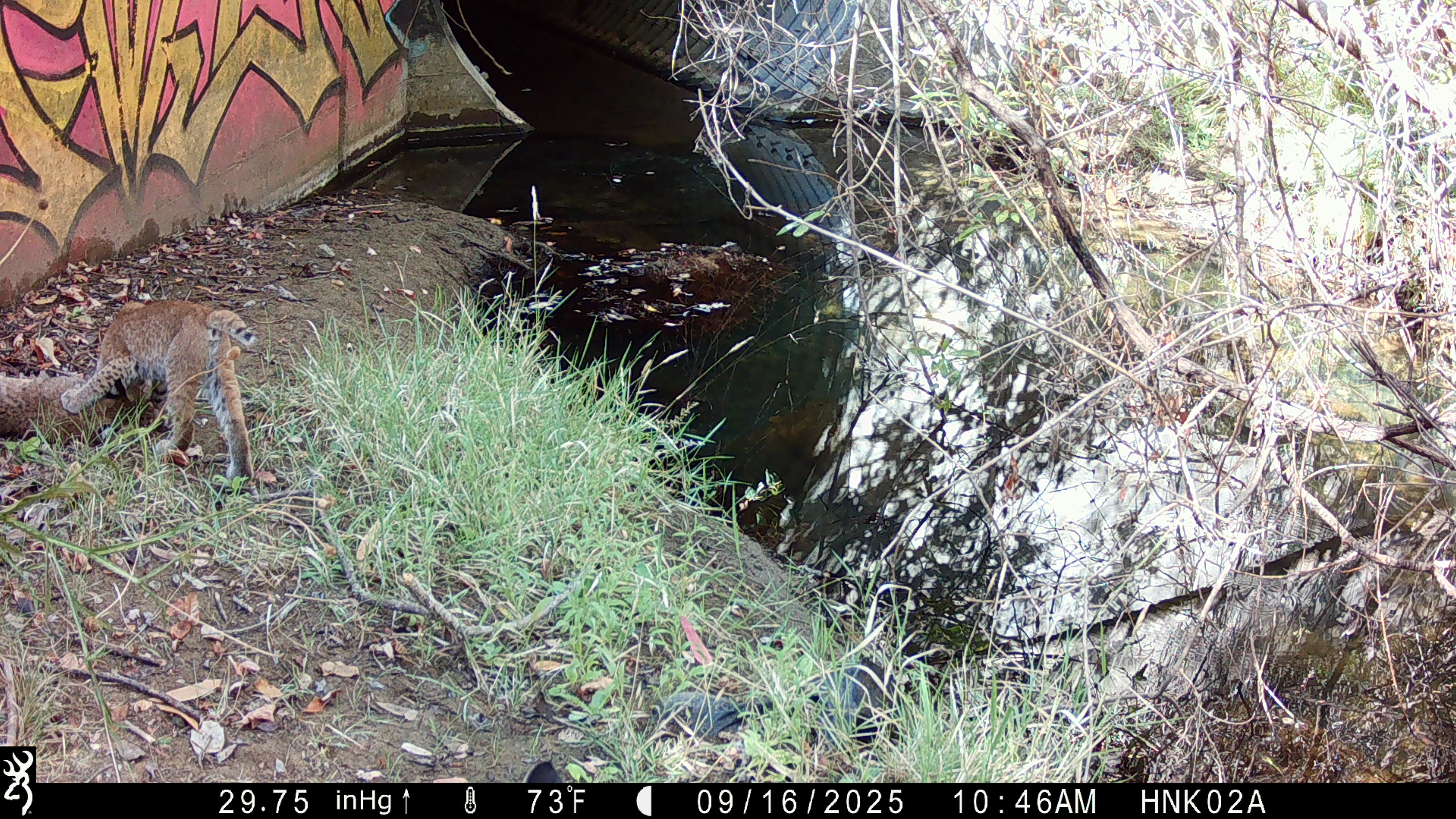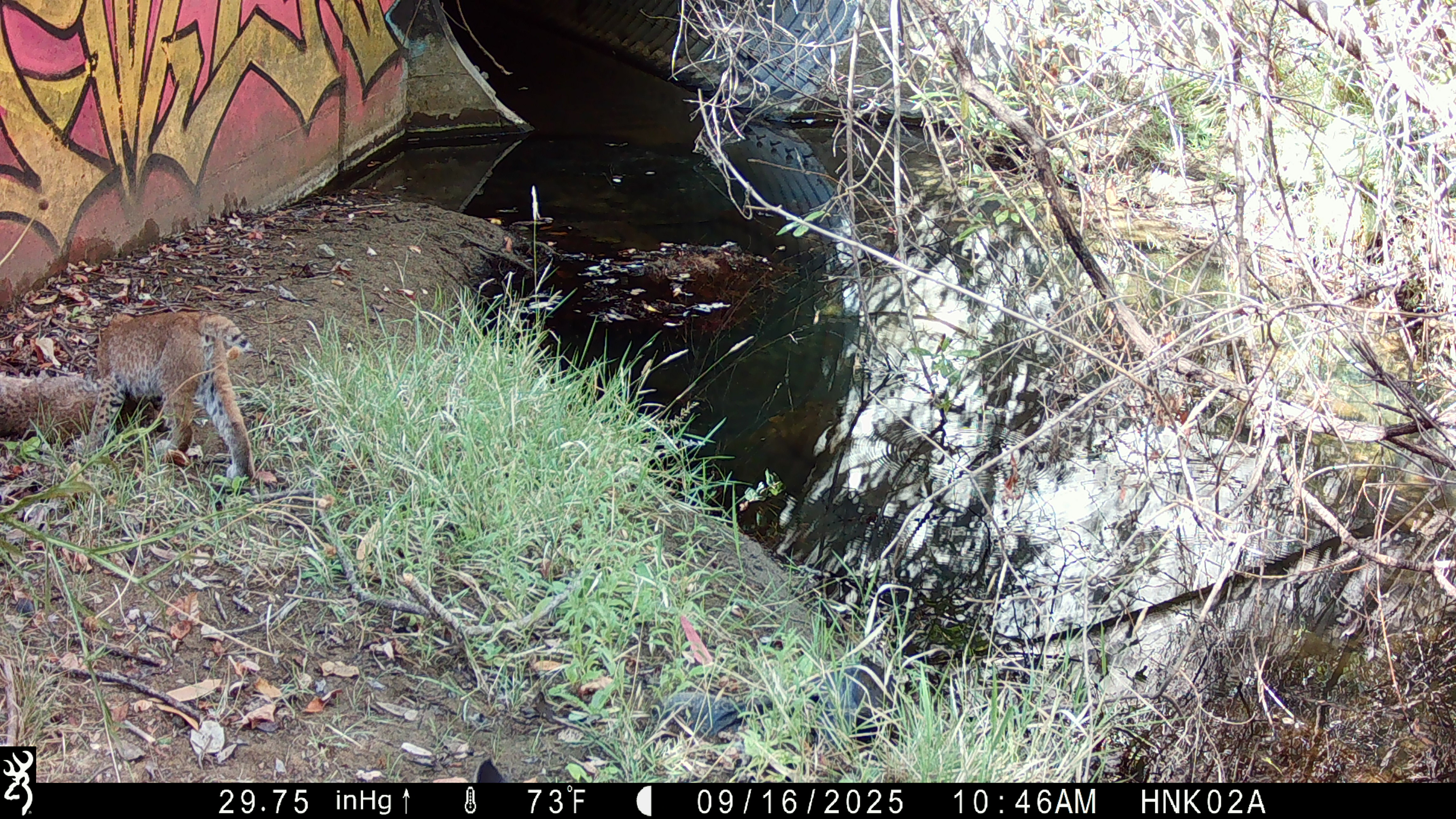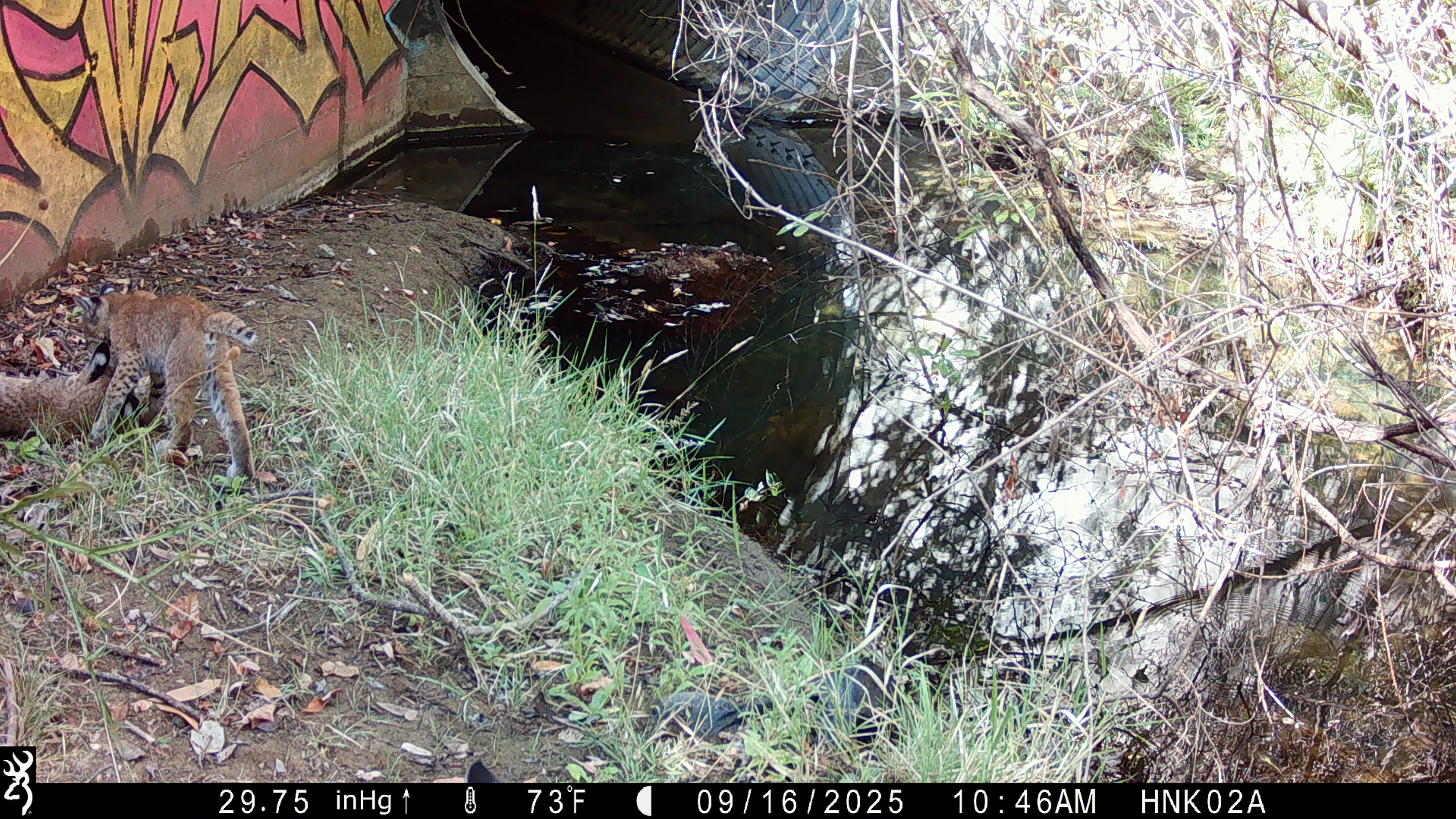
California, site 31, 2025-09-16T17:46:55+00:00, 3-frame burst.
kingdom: Animalia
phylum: Chordata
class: Mammalia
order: Carnivora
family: Felidae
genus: Lynx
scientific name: Lynx rufus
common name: bobcat